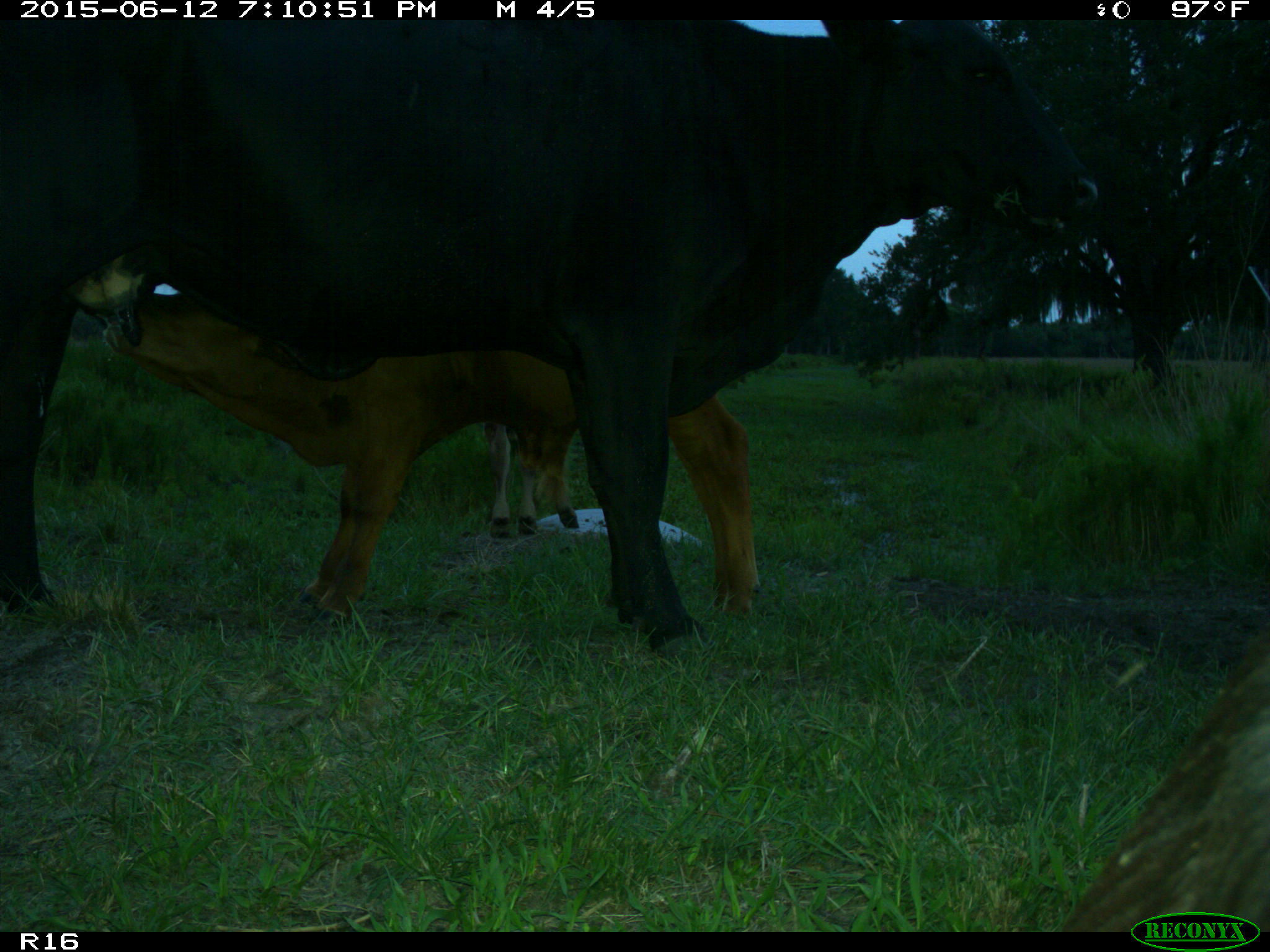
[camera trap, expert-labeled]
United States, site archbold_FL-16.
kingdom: Animalia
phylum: Chordata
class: Mammalia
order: Artiodactyla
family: Bovidae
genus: Bos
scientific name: Bos taurus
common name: domestic cow